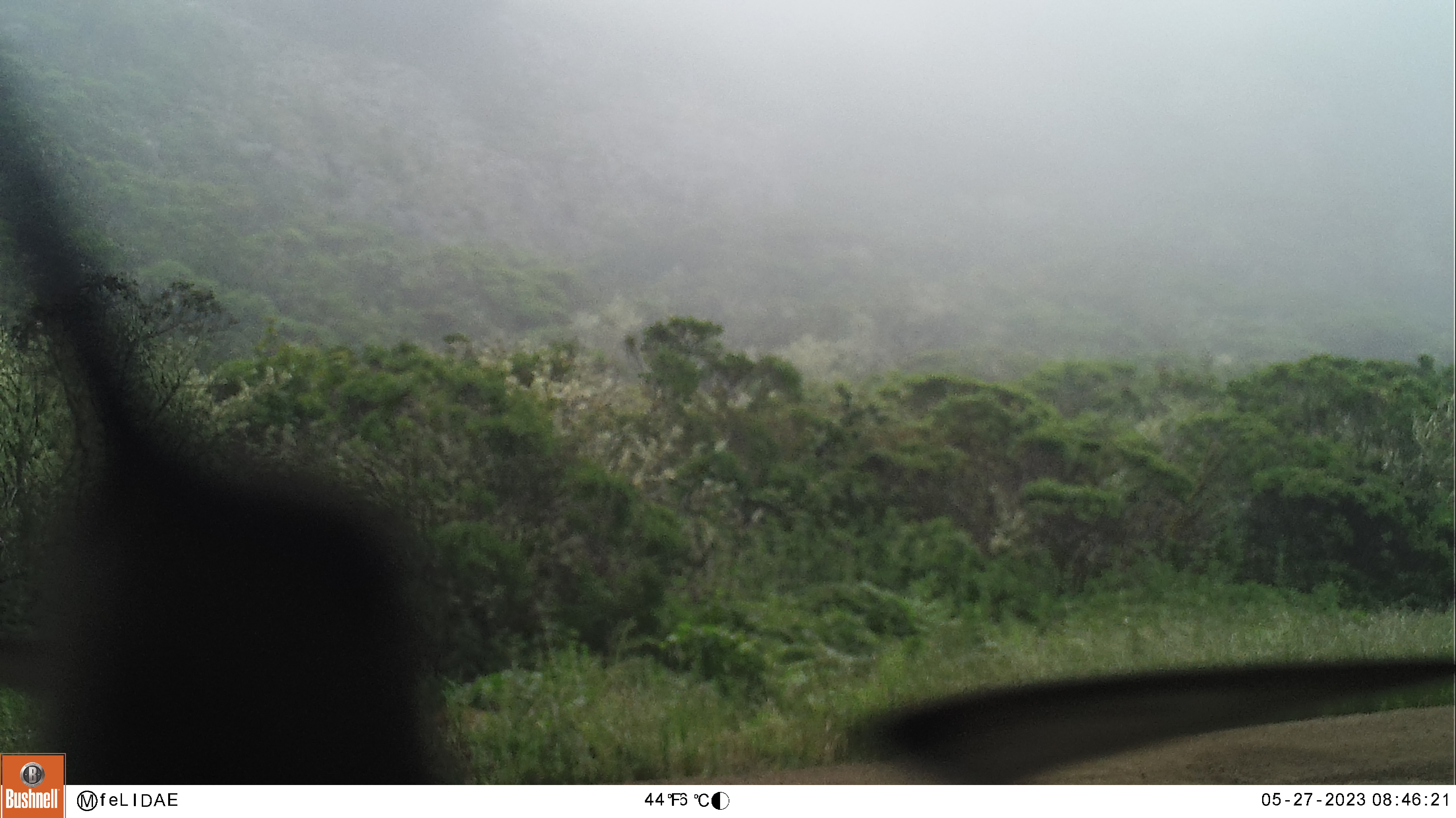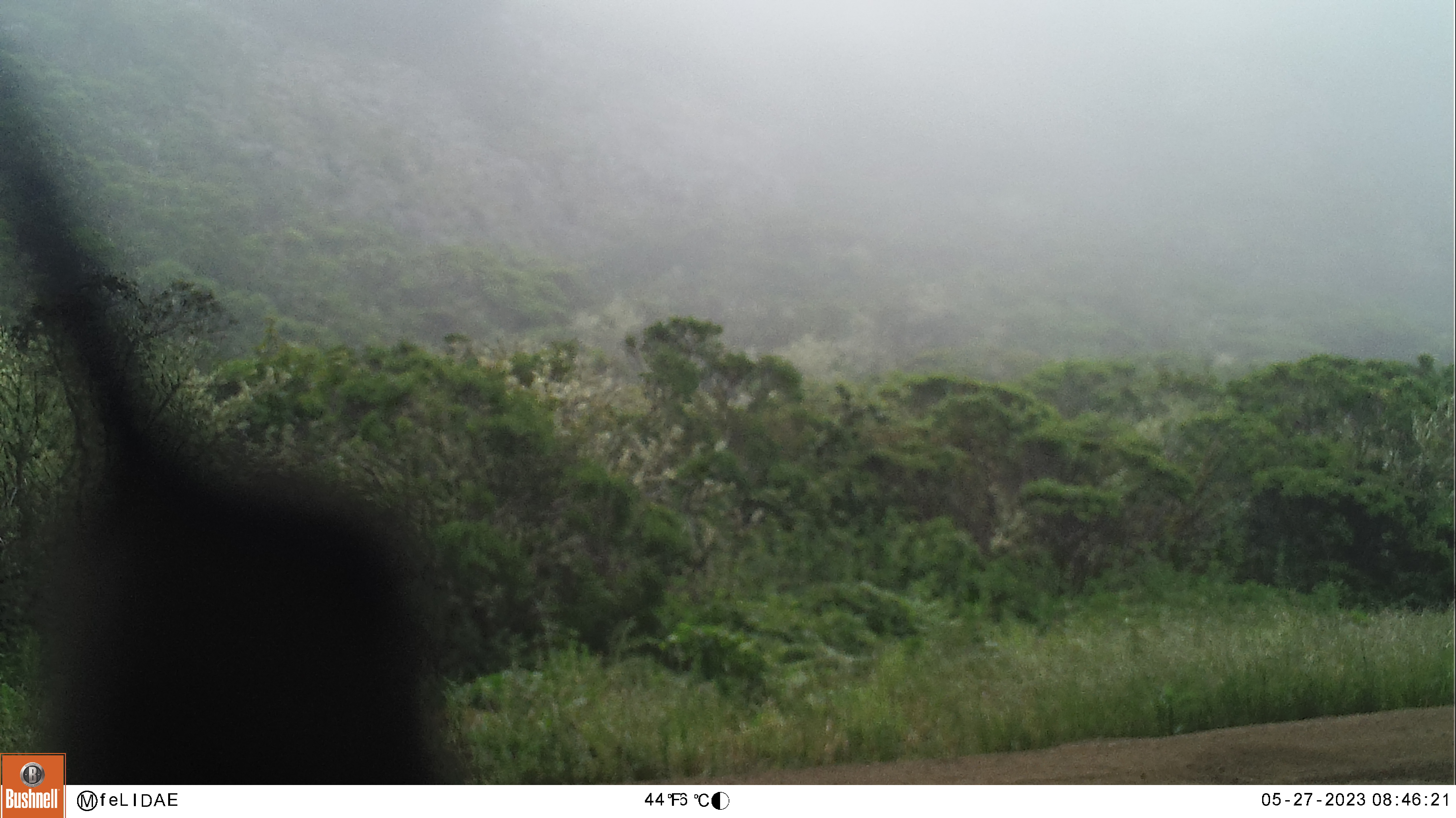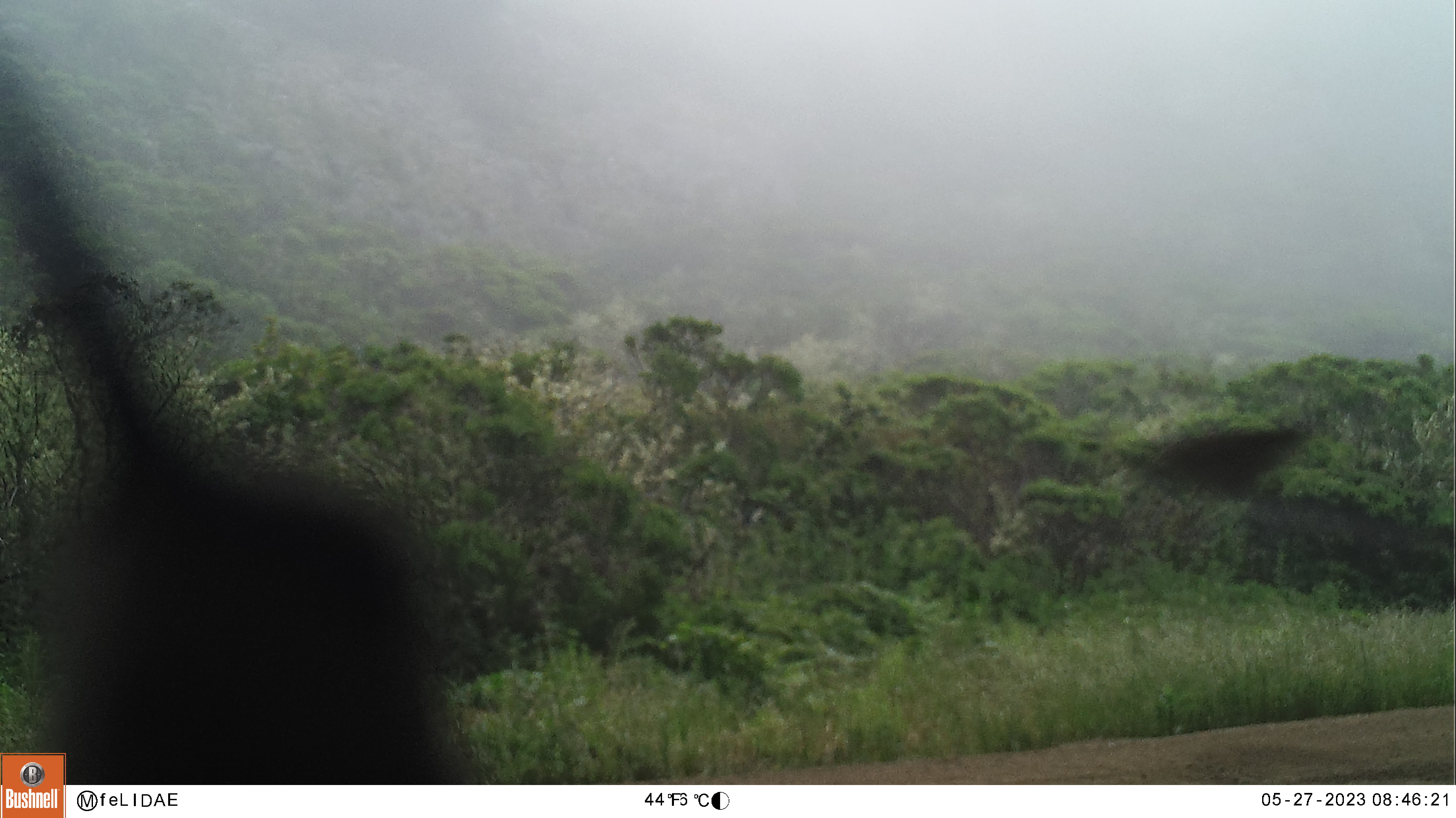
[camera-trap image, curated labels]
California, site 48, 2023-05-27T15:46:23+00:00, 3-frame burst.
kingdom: Animalia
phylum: Chordata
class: Aves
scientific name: Aves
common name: bird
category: unknown bird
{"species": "unknown bird (bird) (Aves)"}